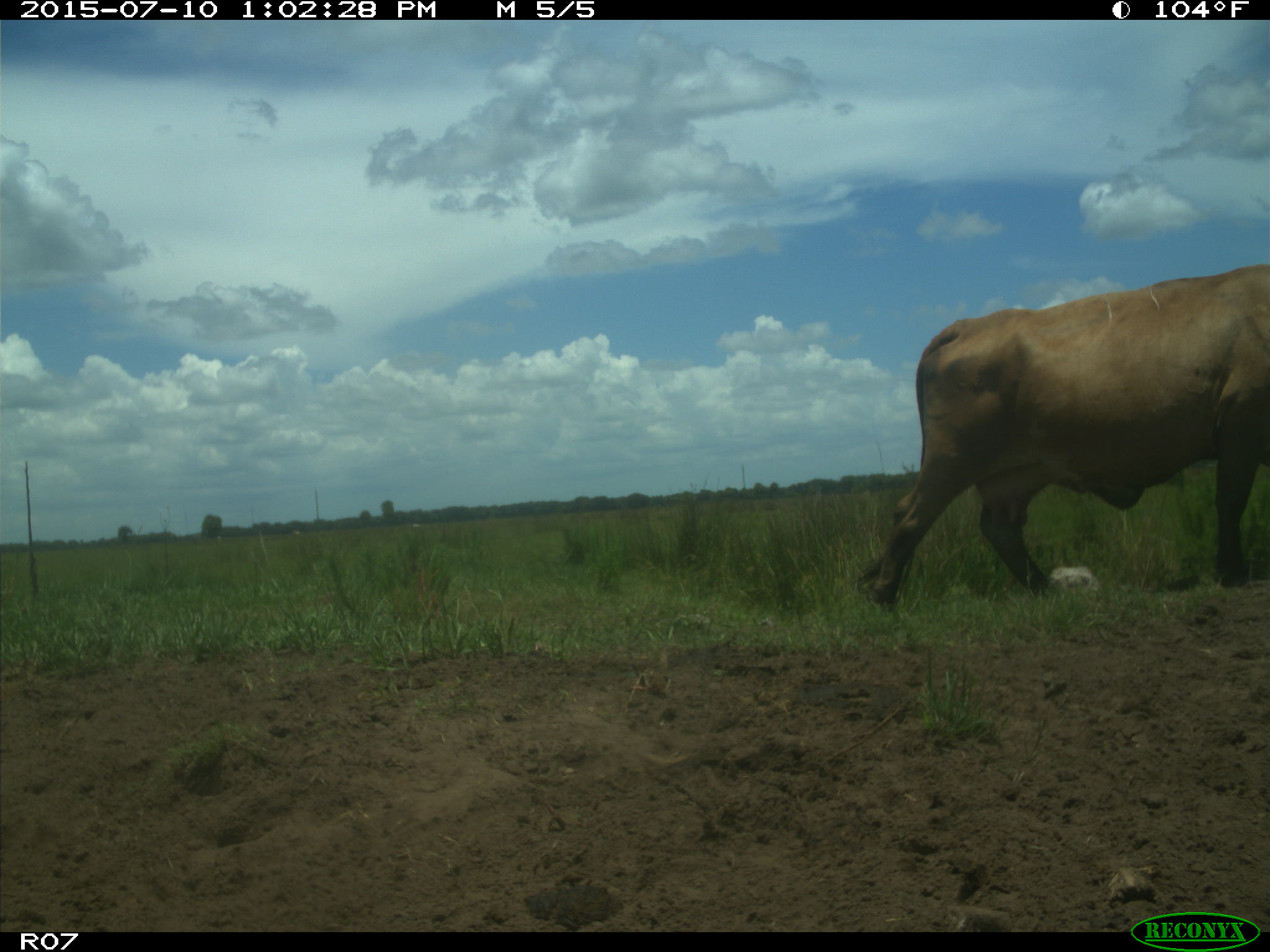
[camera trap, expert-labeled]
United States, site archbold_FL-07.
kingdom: Animalia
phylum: Chordata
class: Mammalia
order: Artiodactyla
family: Bovidae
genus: Bos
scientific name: Bos taurus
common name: domestic cow